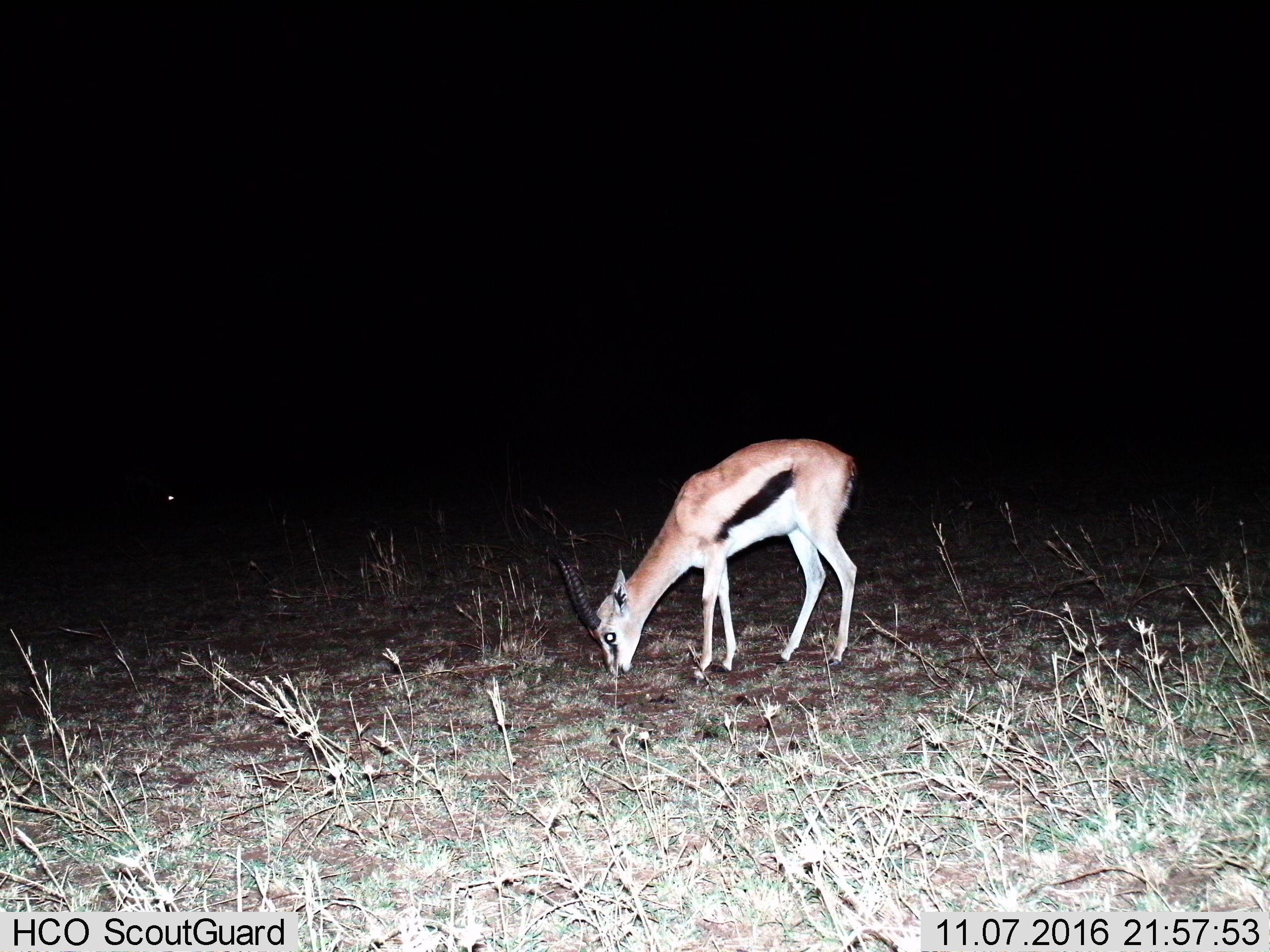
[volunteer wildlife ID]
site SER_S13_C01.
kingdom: Animalia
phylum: Chordata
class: Mammalia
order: Artiodactyla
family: Bovidae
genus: Eudorcas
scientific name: Eudorcas thomsonii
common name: thomson's gazelle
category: gazellethomsons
Gazellethomsons (thomson's gazelle) (Eudorcas thomsonii), count 1. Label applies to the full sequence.